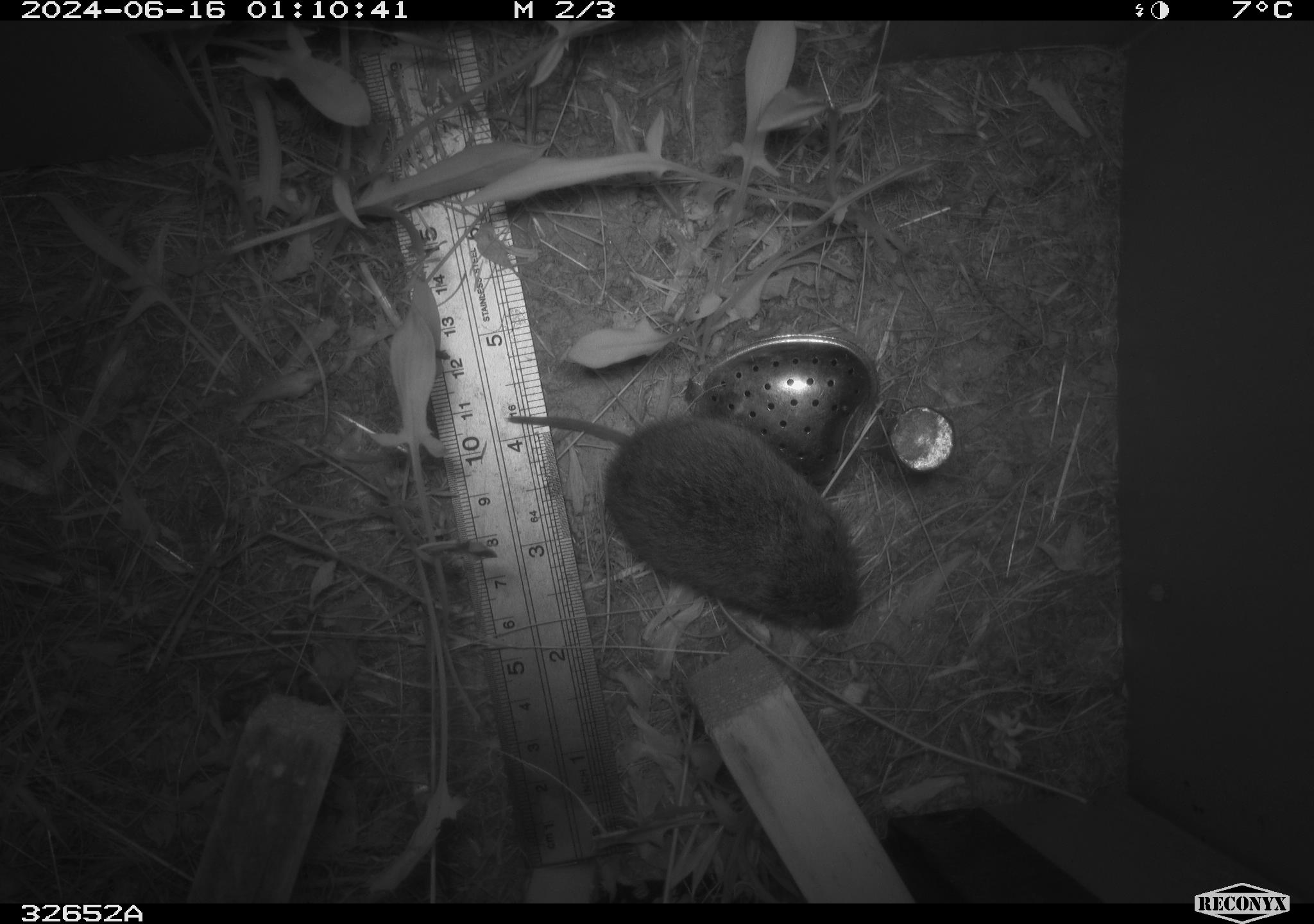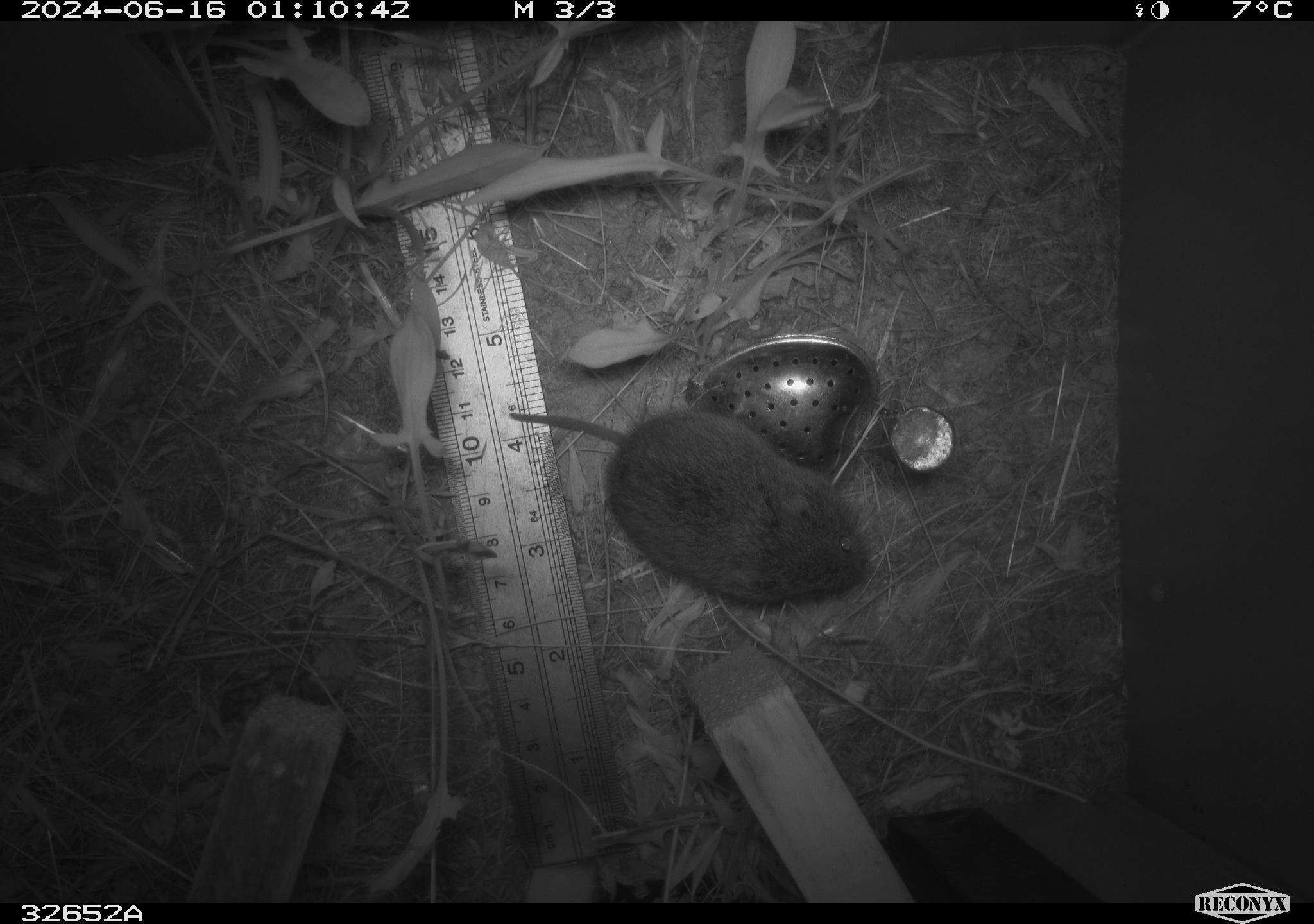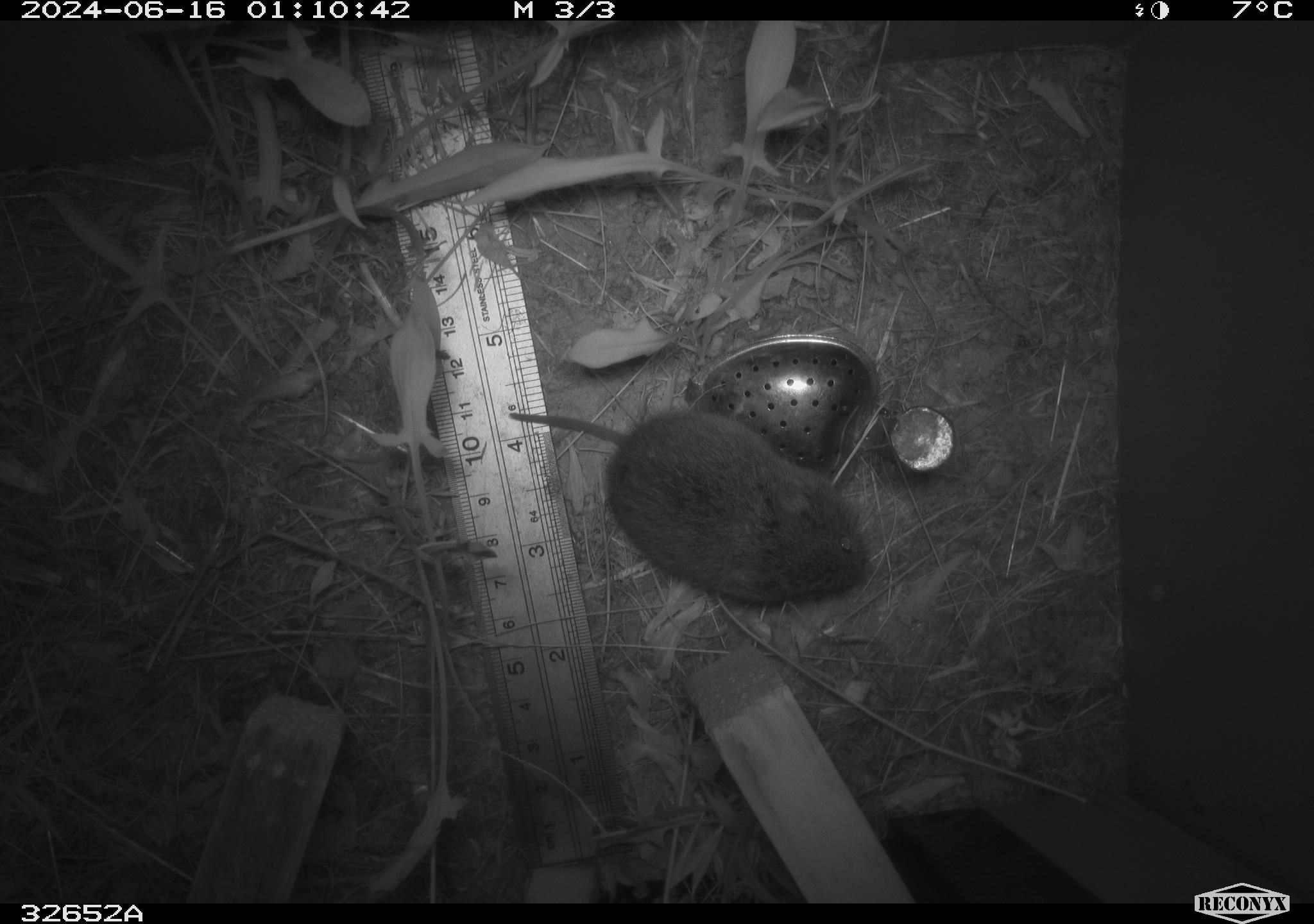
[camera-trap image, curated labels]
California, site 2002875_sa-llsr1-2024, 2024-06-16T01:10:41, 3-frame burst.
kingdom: Animalia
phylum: Chordata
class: Mammalia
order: Rodentia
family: Cricetidae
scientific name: Arvicolinae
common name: voles, lemmings, and muskrats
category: arvicolinae subfamily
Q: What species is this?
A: Arvicolinae subfamily (voles, lemmings, and muskrats) (Arvicolinae).